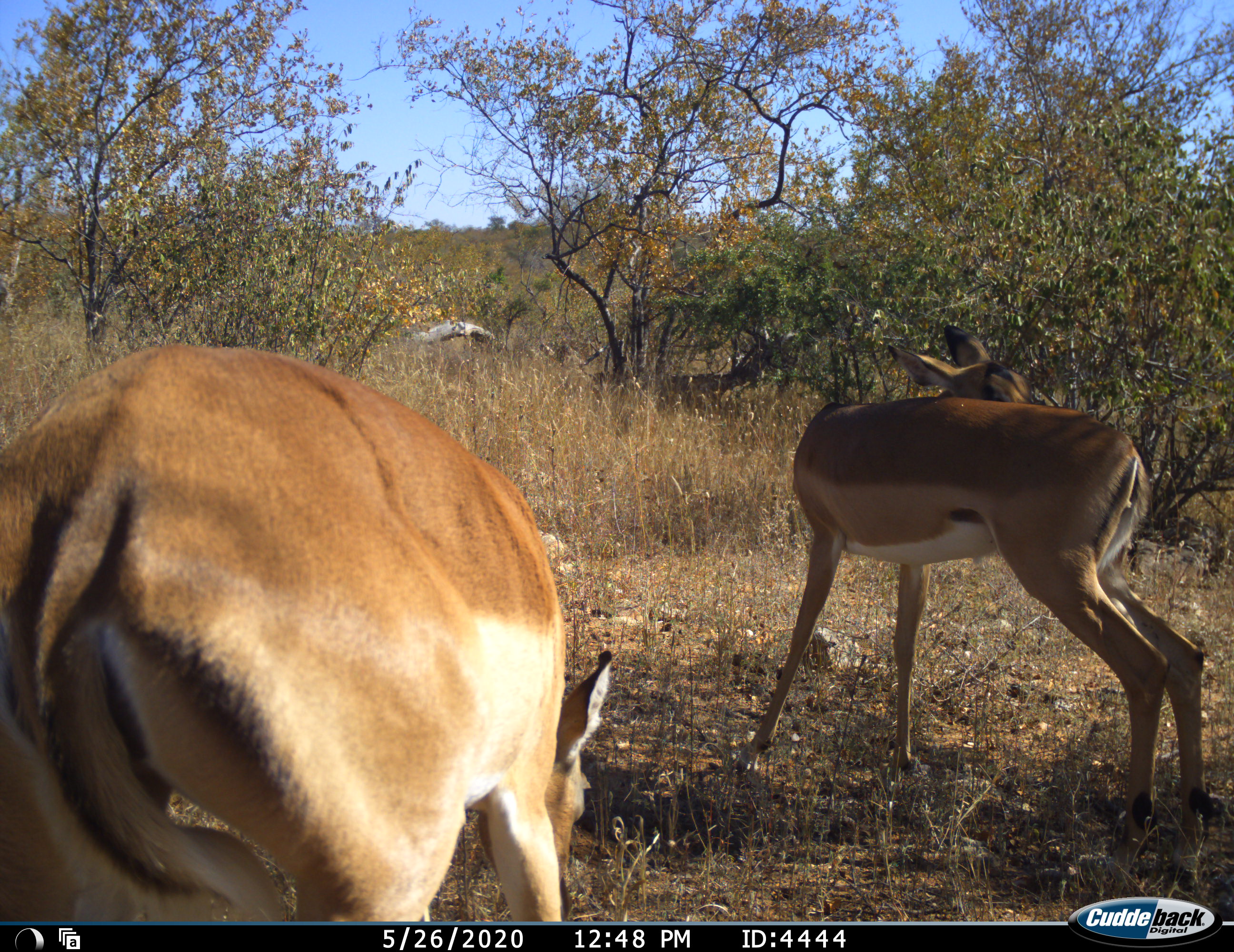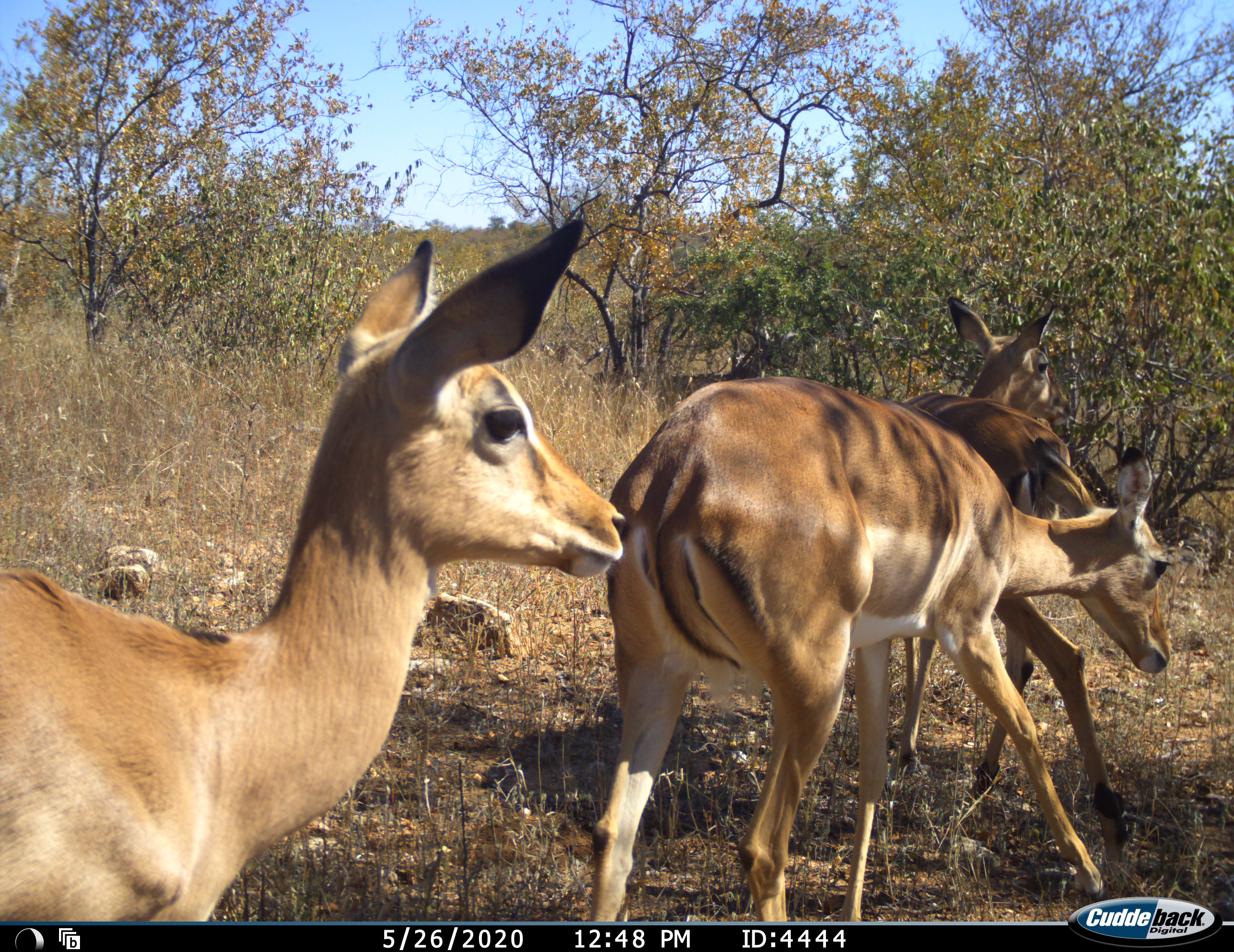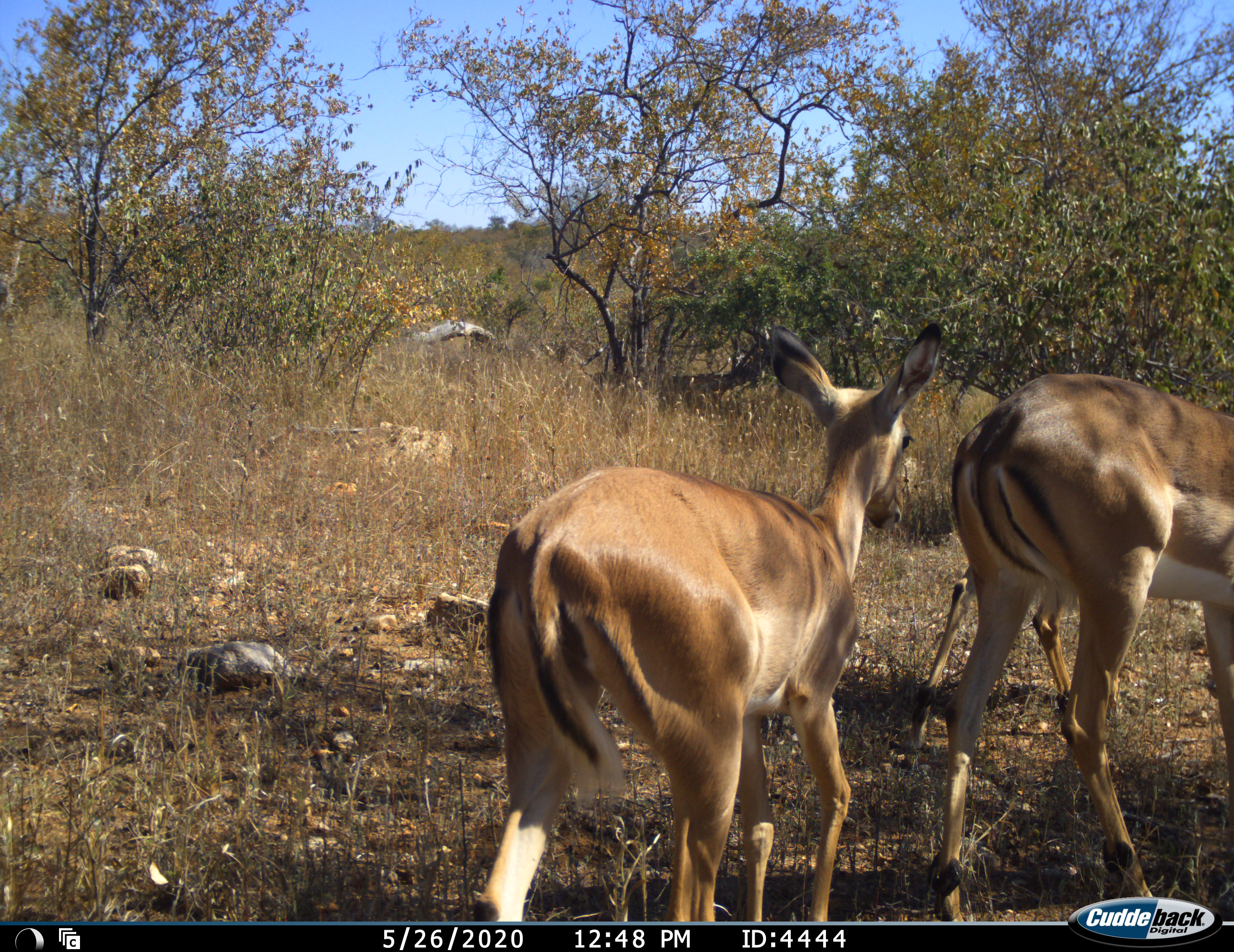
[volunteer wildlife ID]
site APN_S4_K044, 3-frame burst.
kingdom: Animalia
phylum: Chordata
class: Mammalia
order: Artiodactyla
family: Bovidae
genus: Aepyceros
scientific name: Aepyceros melampus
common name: impala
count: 3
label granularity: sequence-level